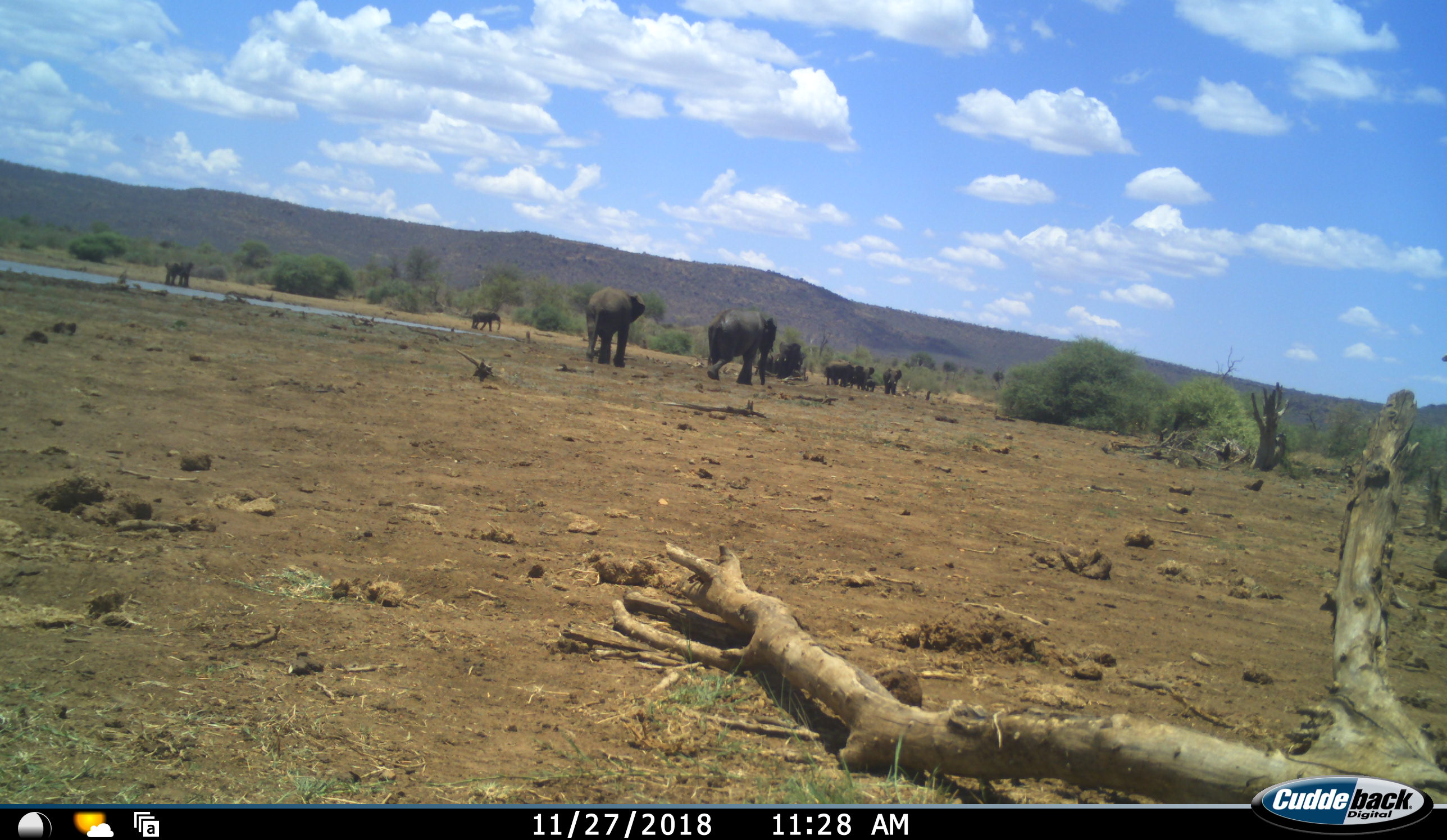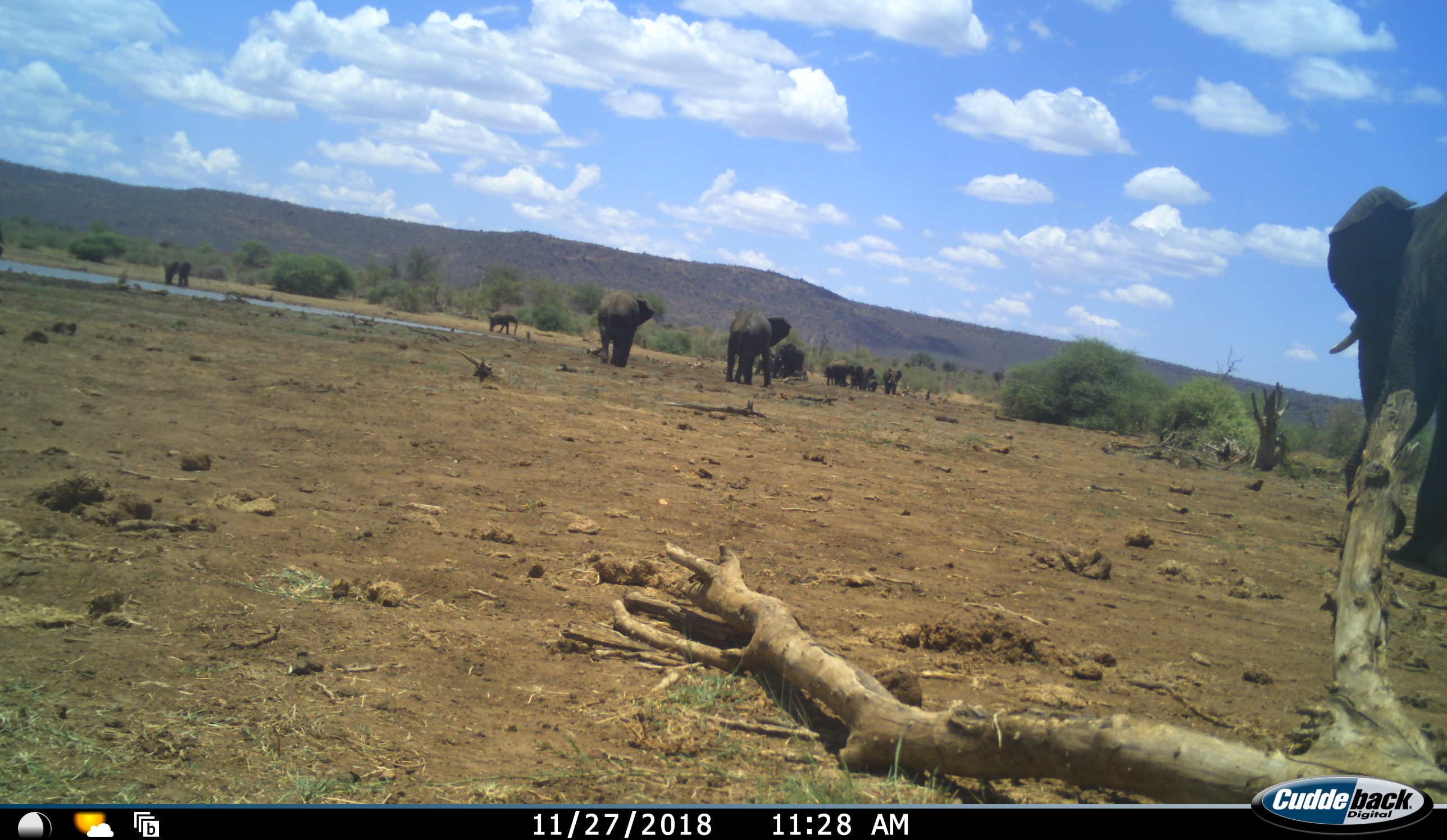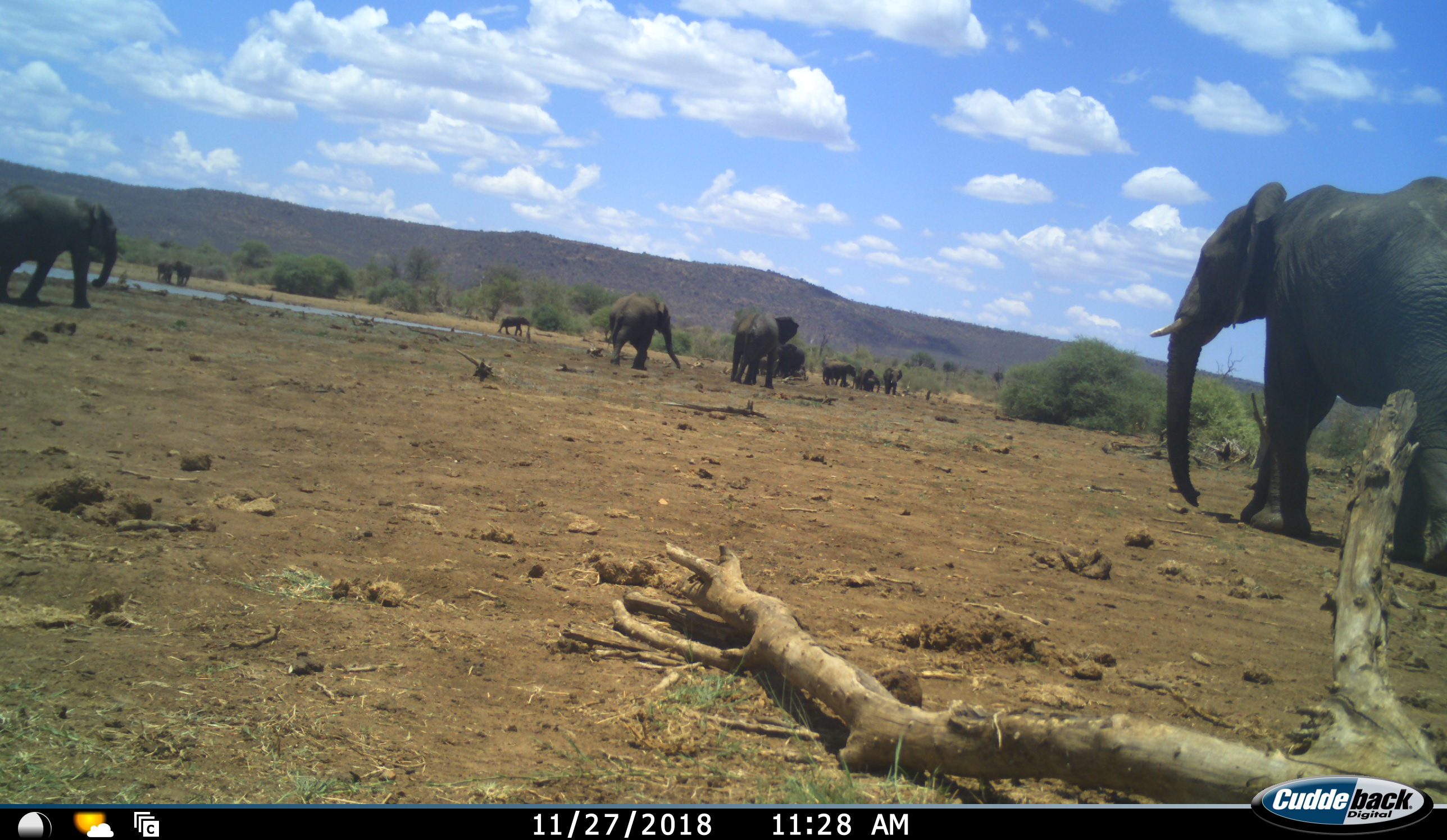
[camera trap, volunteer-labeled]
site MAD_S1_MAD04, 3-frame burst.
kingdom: Animalia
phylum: Chordata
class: Mammalia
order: Proboscidea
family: Elephantidae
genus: Loxodonta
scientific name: Loxodonta africana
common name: african bush elephant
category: elephant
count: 11-50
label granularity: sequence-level